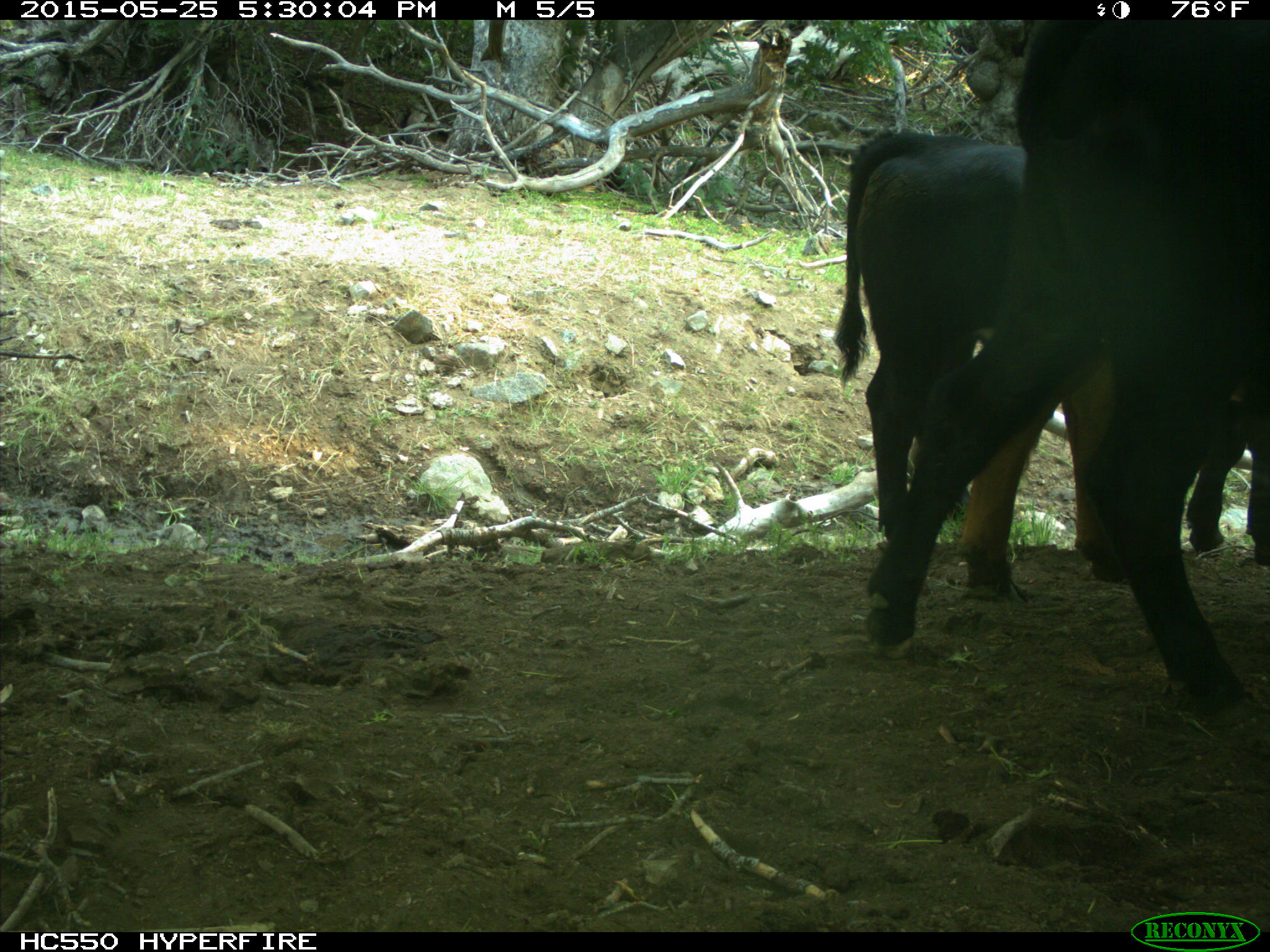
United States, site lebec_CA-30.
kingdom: Animalia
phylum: Chordata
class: Mammalia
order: Artiodactyla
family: Bovidae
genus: Bos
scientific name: Bos taurus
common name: domestic cow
Bos taurus (domestic cow).